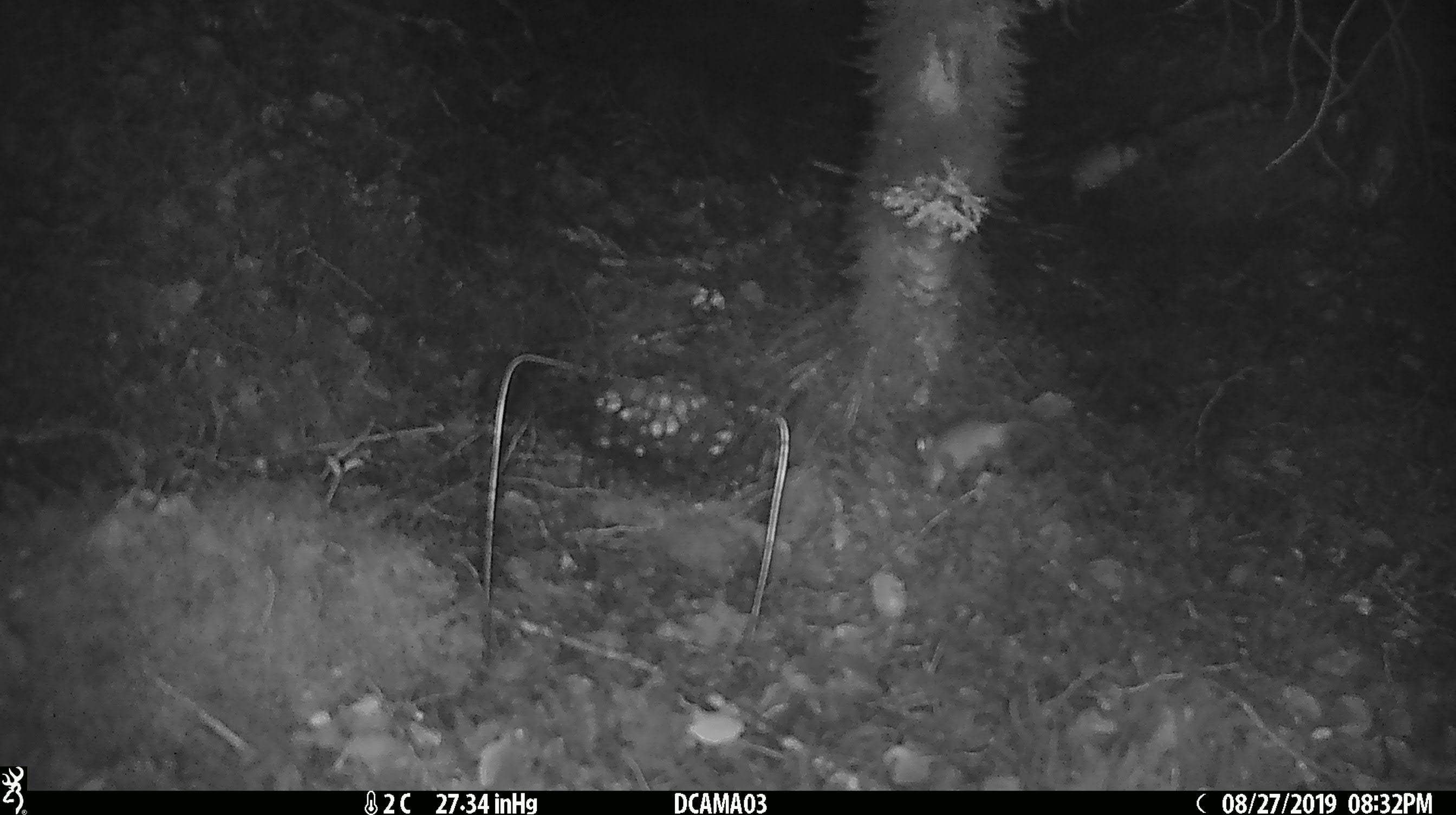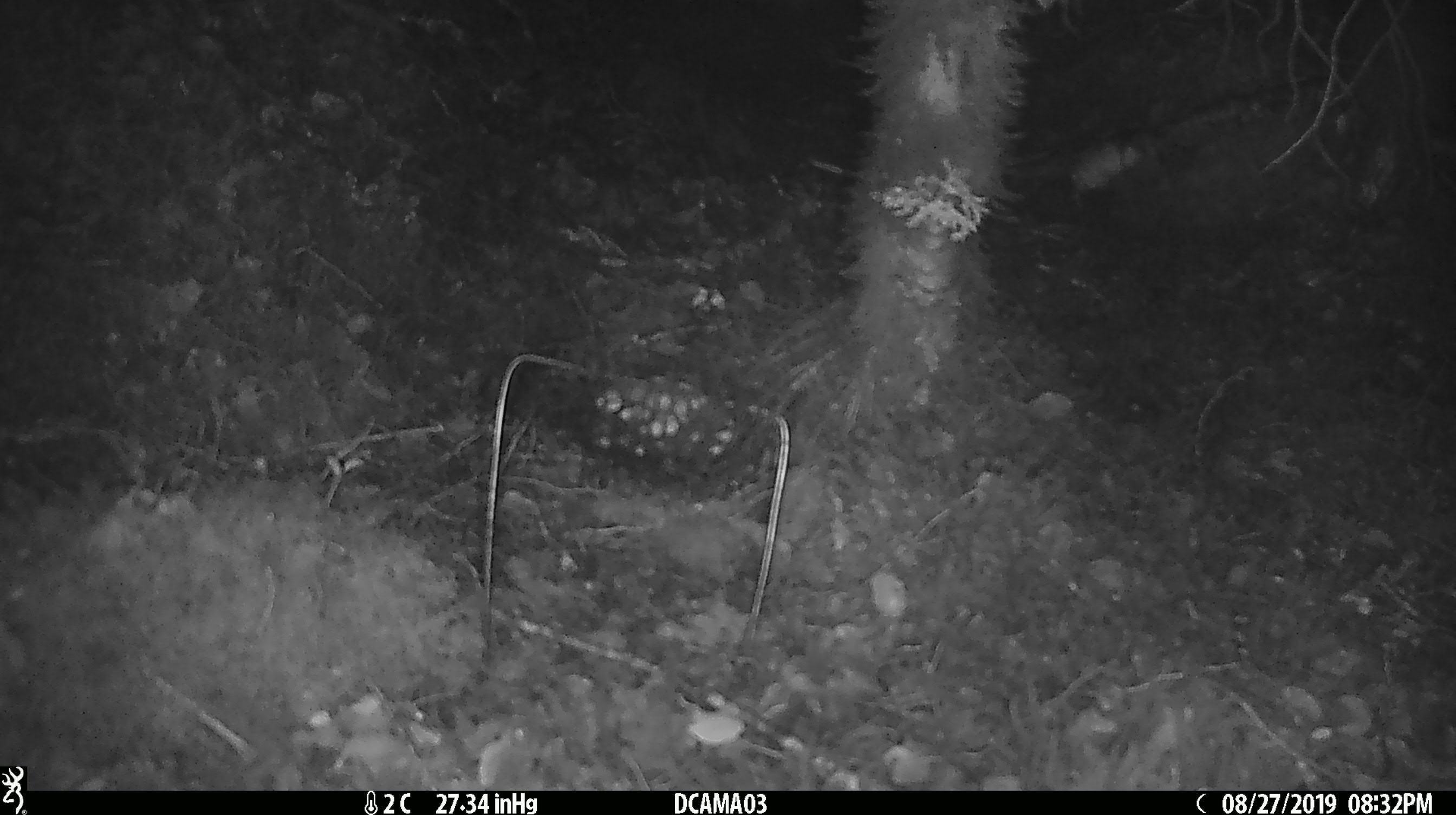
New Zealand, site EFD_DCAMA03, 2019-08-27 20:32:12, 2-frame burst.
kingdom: Animalia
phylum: Chordata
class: Mammalia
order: Rodentia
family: Muridae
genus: Mus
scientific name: Mus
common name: mouse